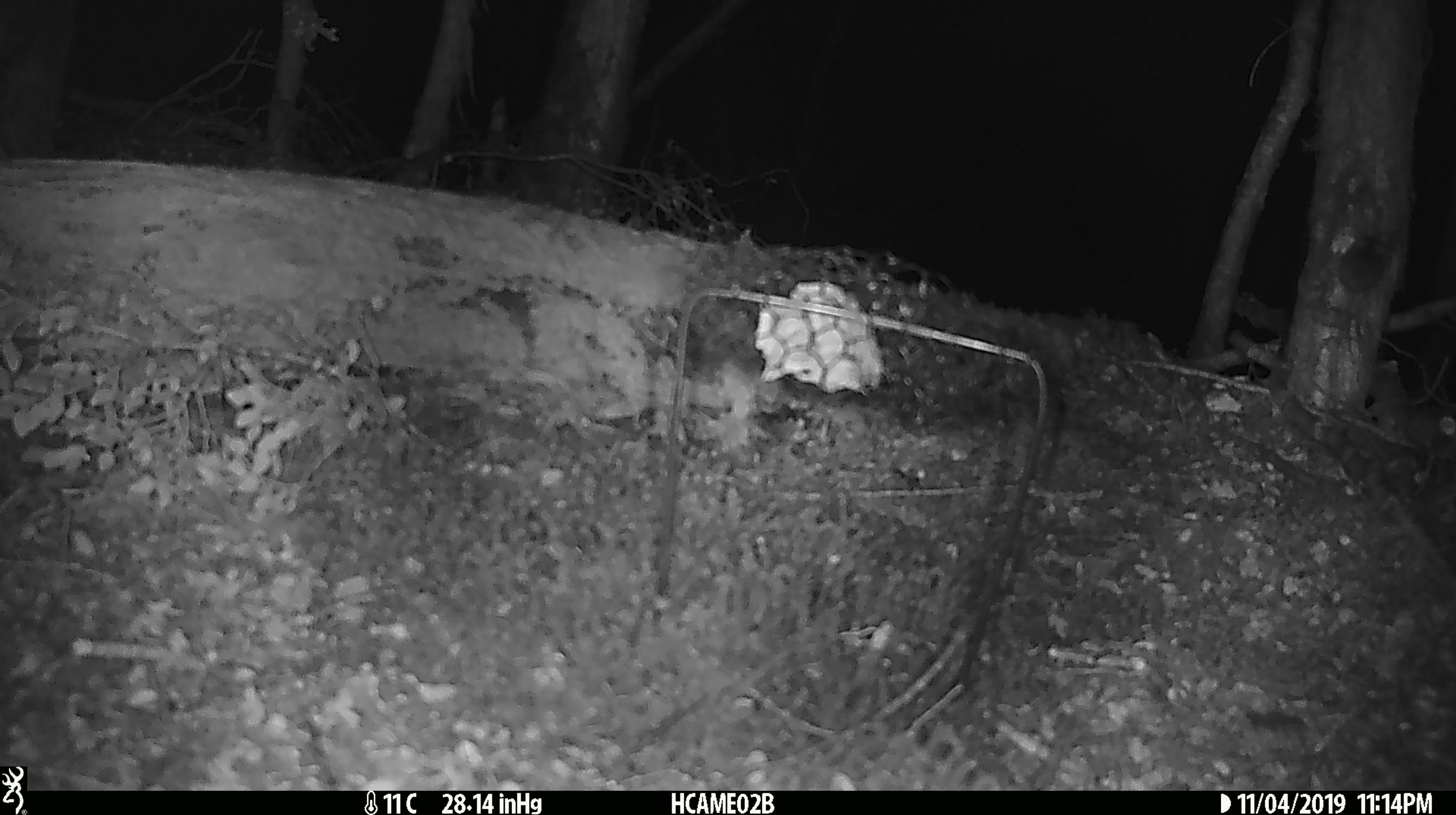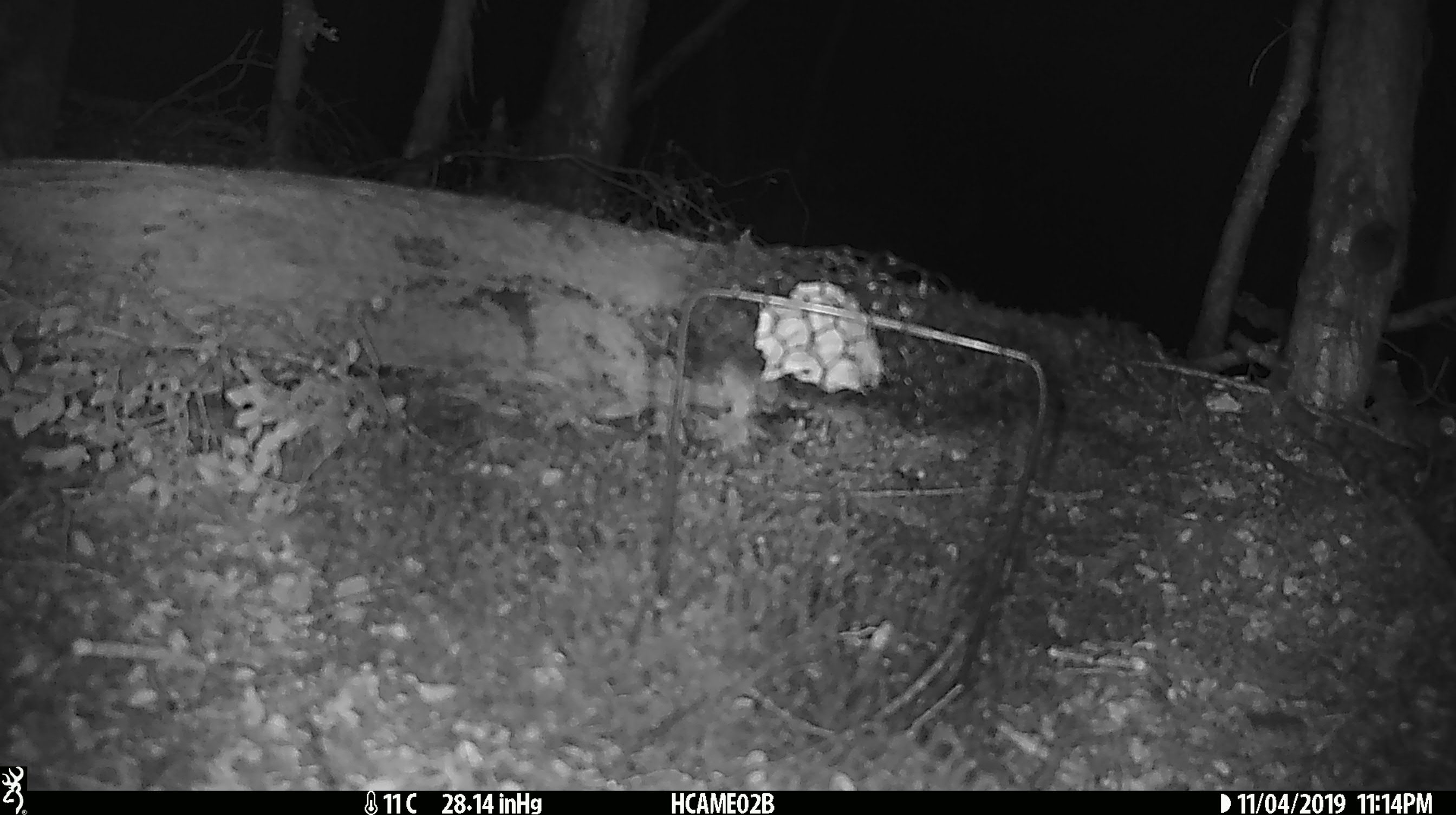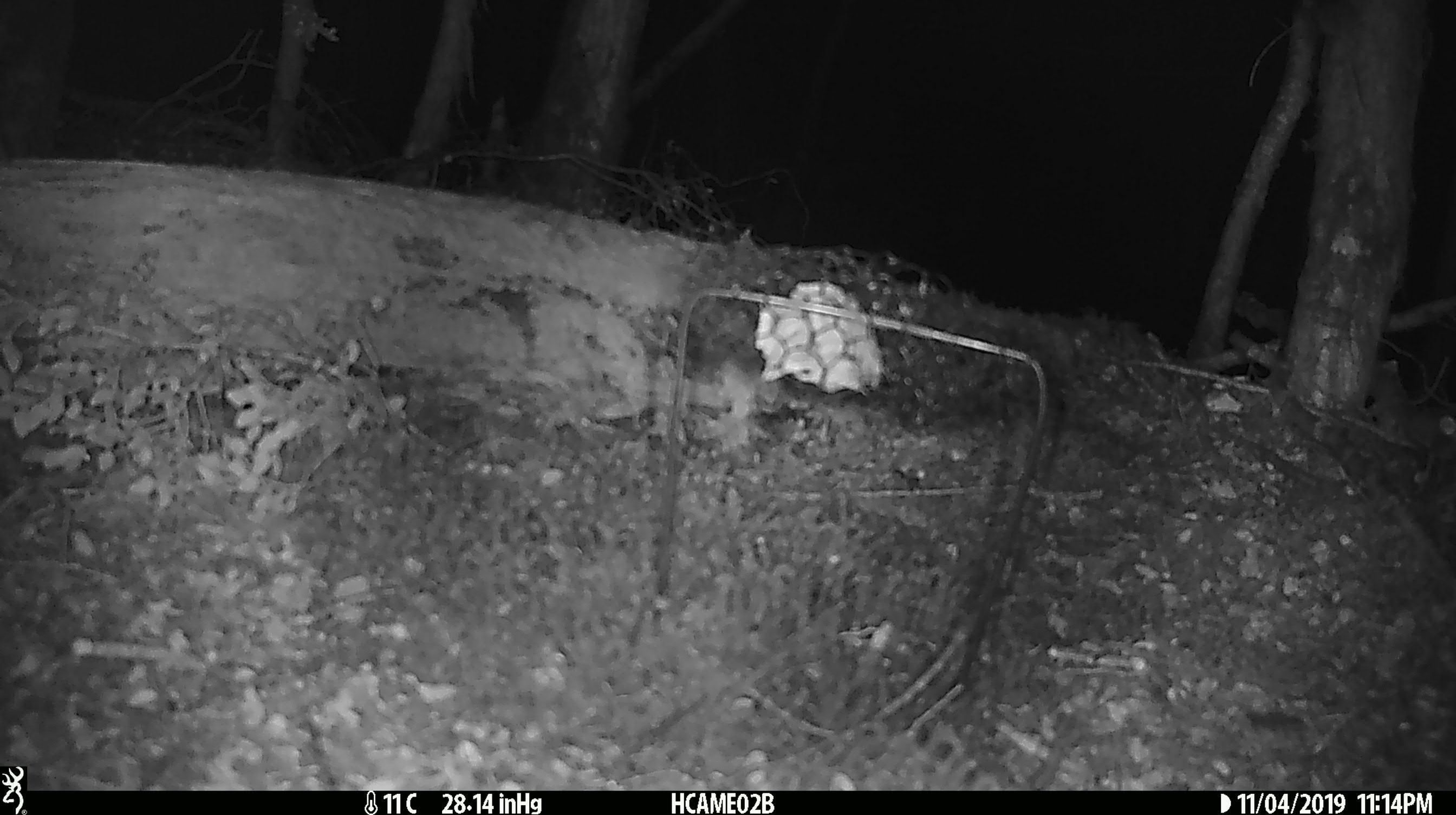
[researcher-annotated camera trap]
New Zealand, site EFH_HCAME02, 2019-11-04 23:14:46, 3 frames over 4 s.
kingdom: Animalia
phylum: Chordata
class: Mammalia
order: Rodentia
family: Muridae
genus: Mus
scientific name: Mus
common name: mouse